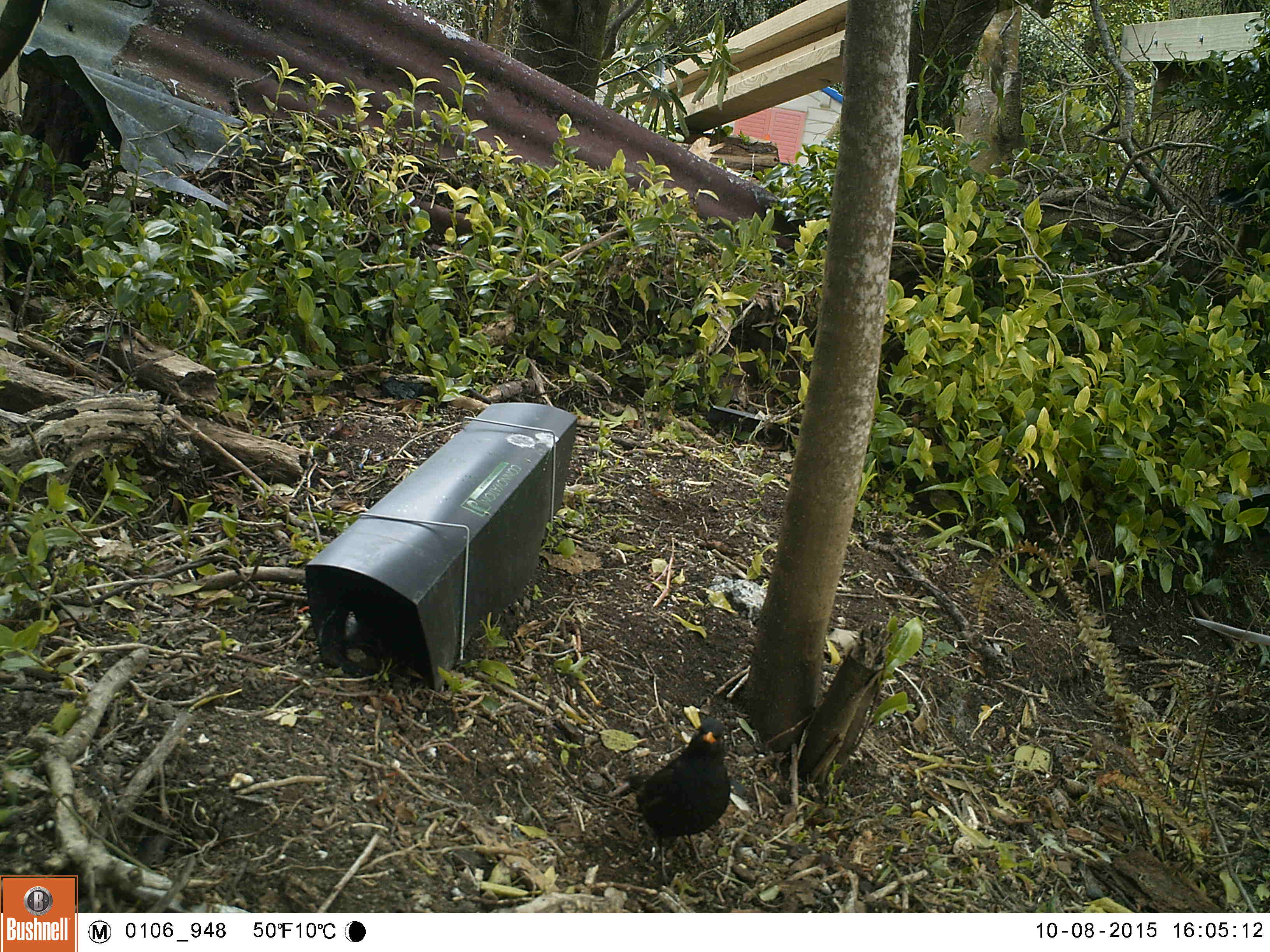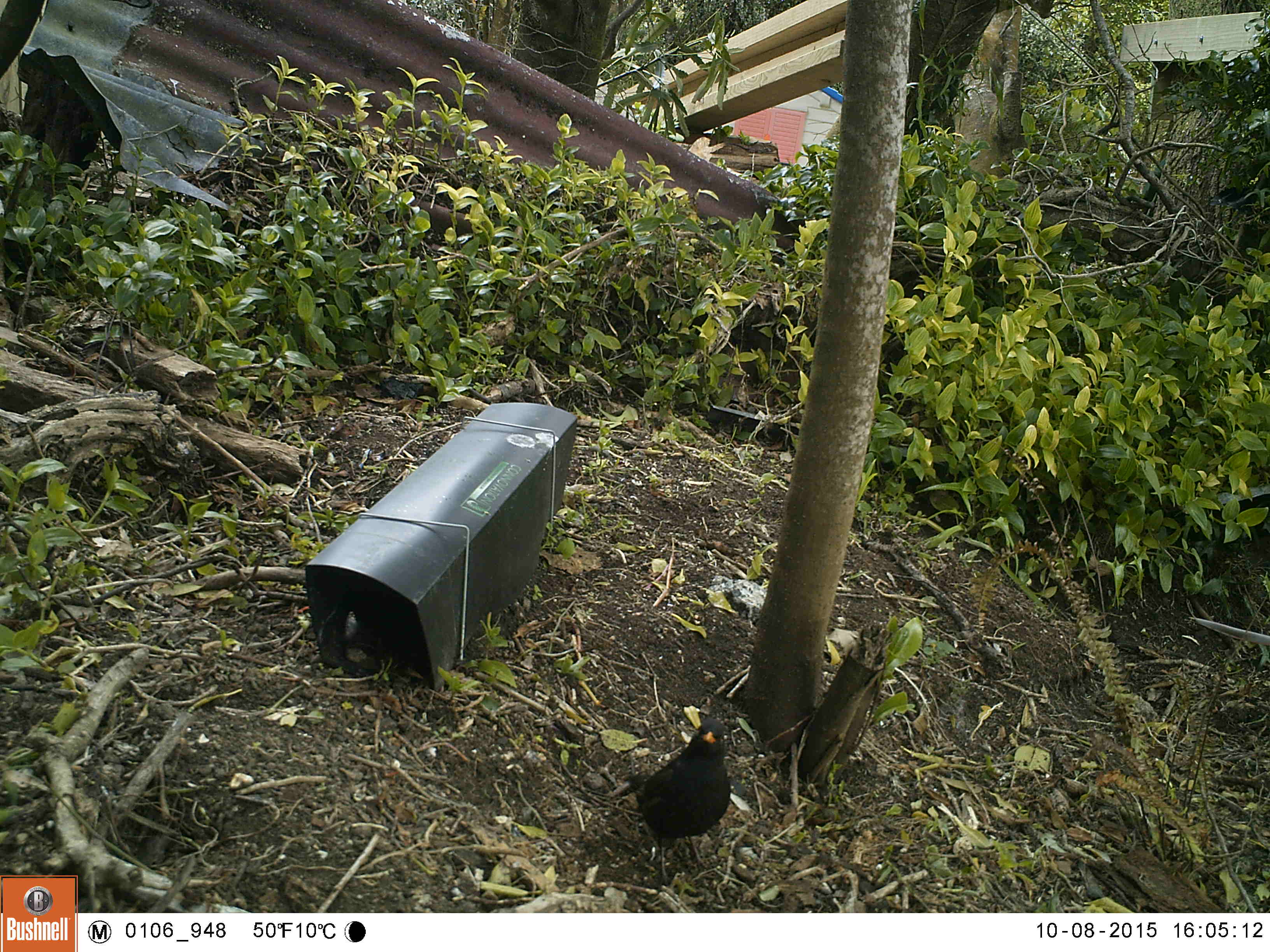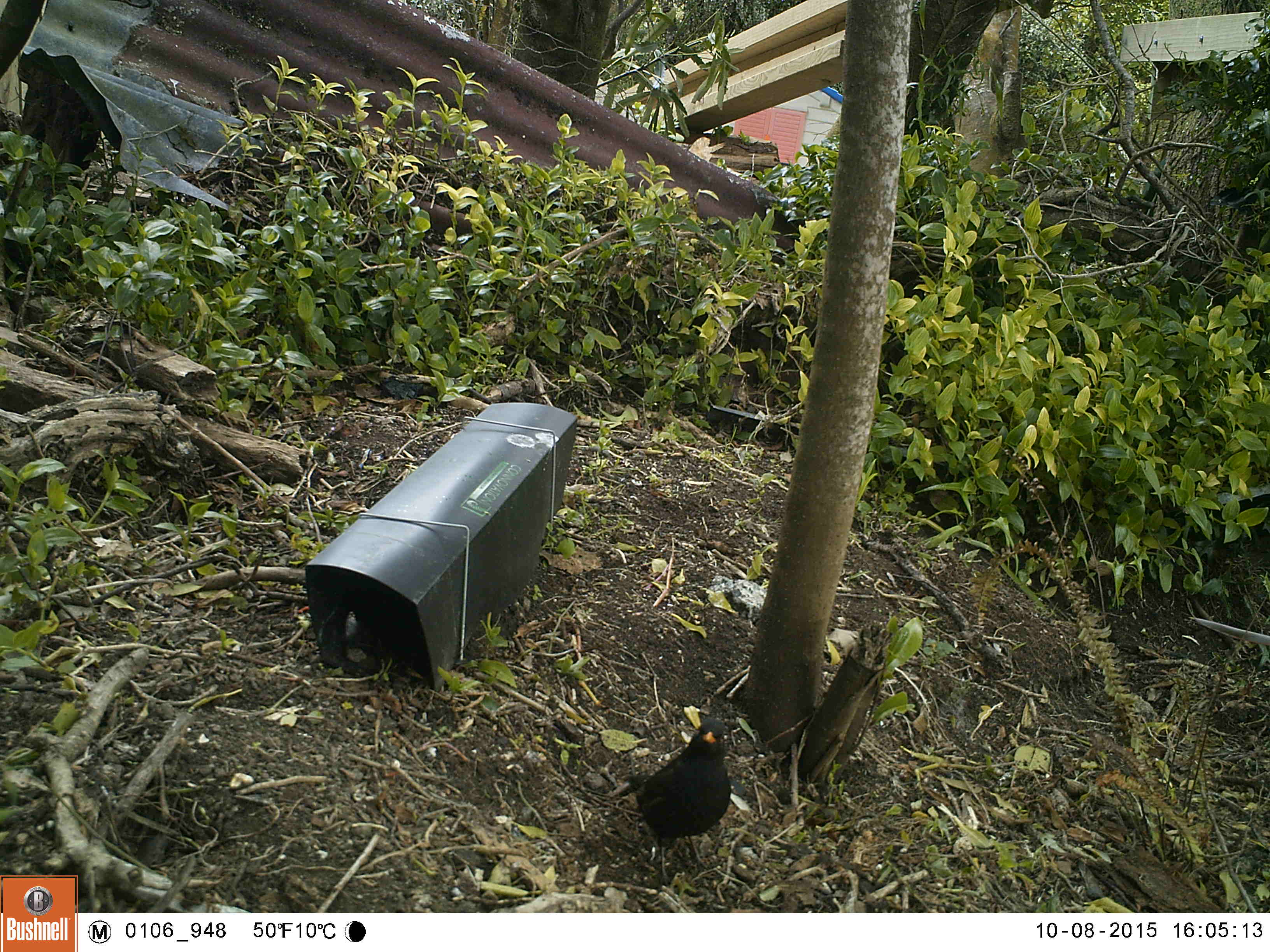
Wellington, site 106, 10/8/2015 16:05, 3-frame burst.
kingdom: Animalia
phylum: Chordata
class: Aves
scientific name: Aves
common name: bird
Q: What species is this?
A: Bird (Aves).